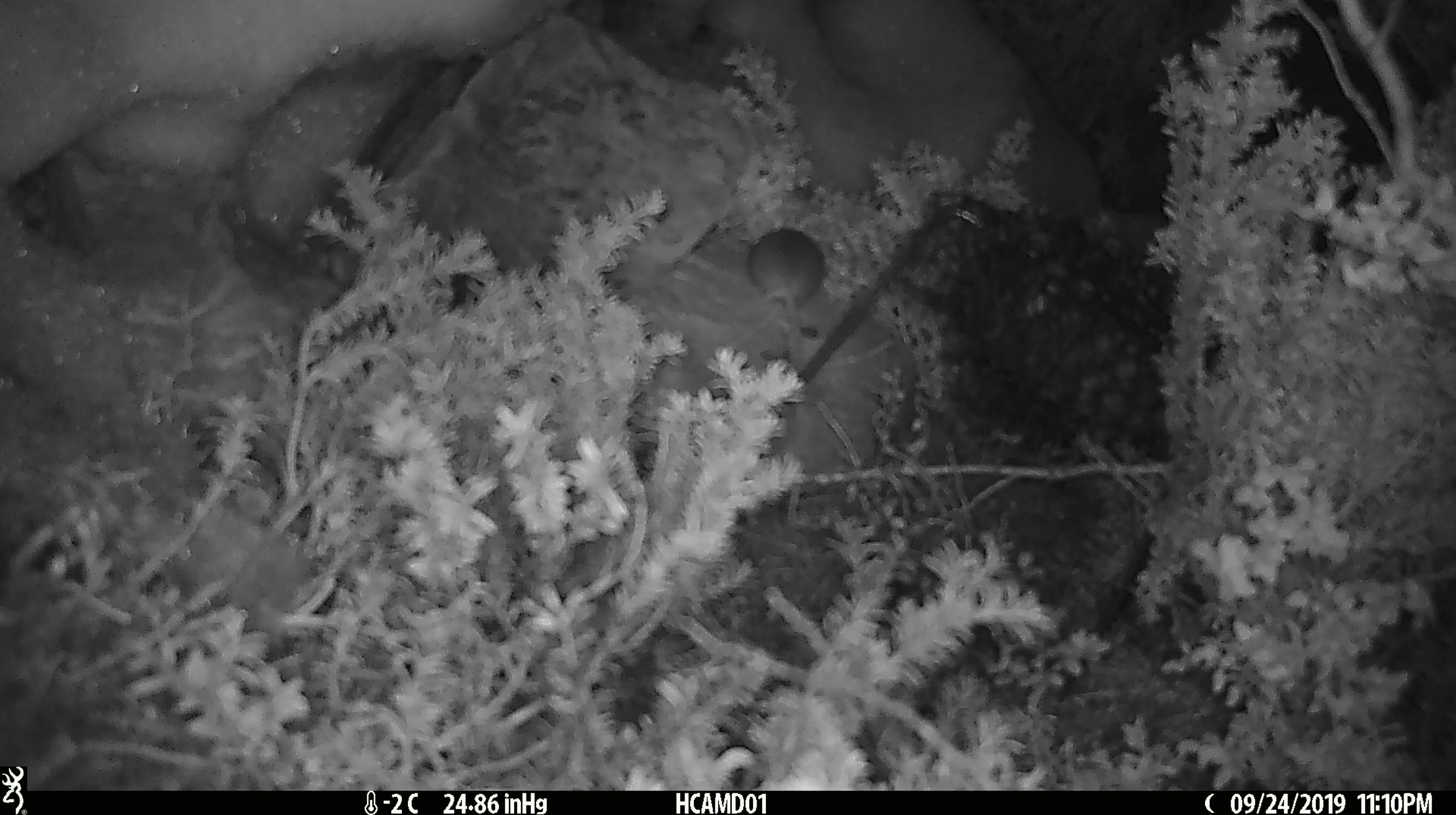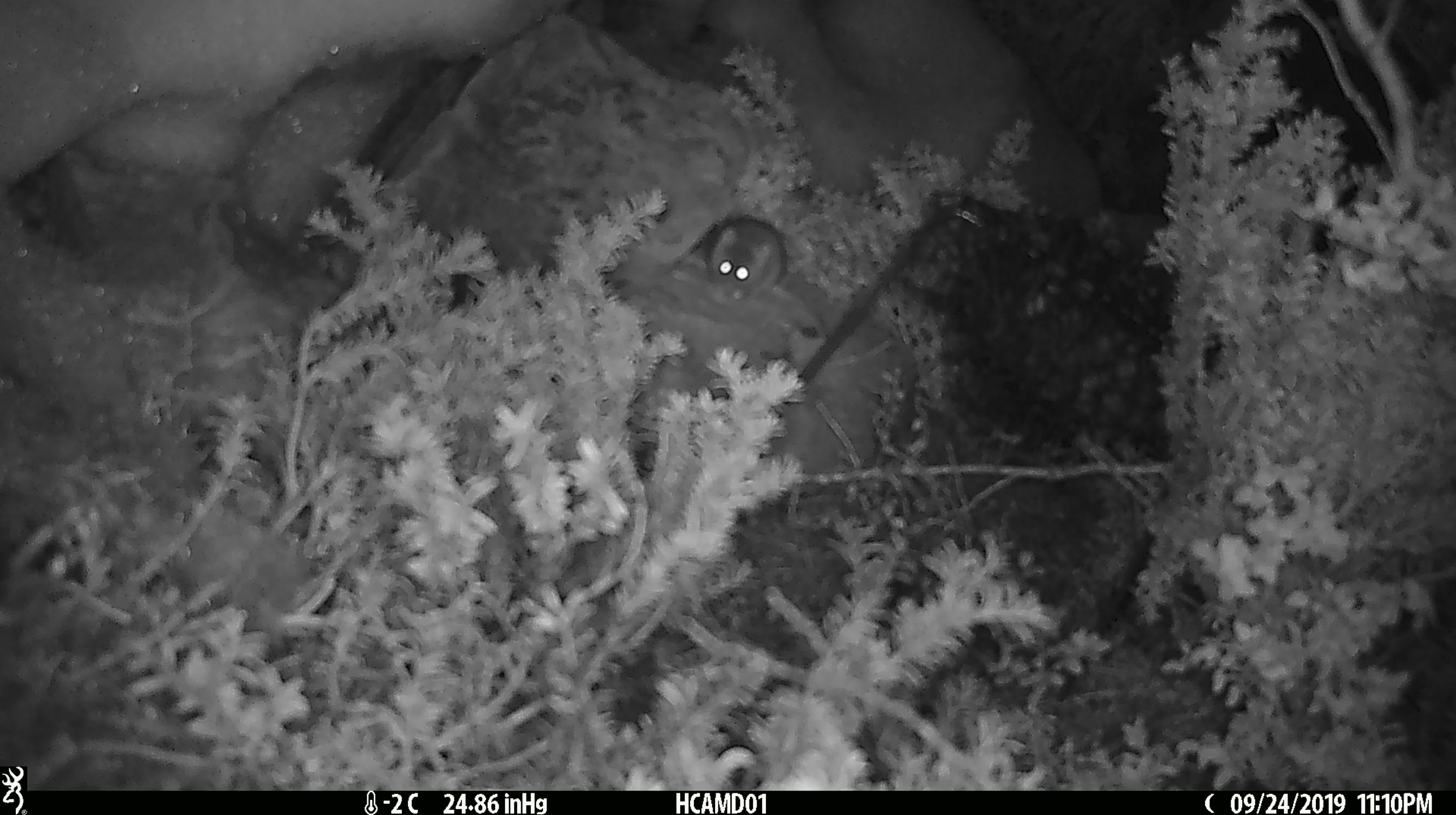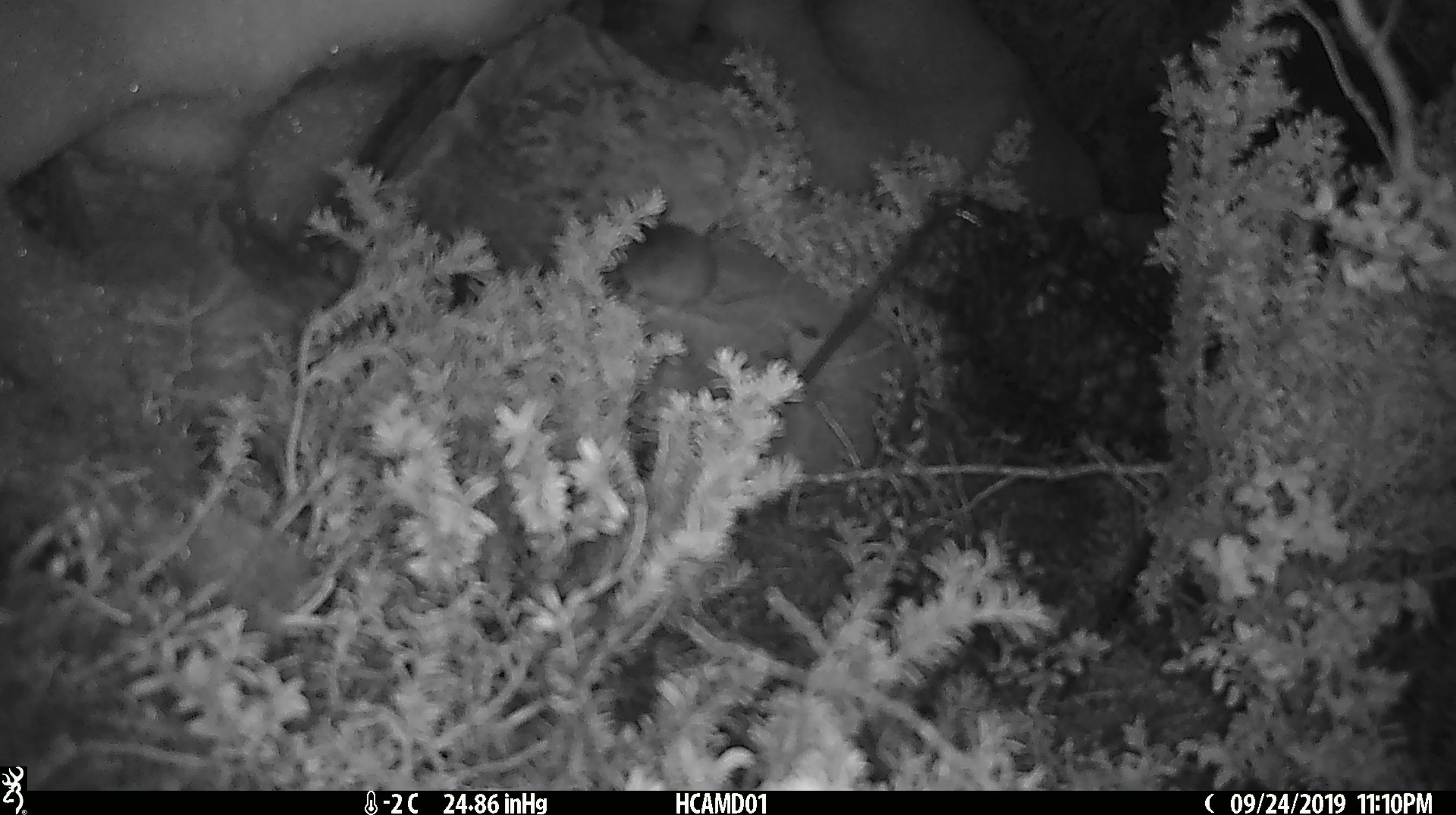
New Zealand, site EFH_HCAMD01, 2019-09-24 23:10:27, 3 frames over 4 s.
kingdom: Animalia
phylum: Chordata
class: Mammalia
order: Rodentia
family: Muridae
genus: Mus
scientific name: Mus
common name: mouse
Mouse (Mus).